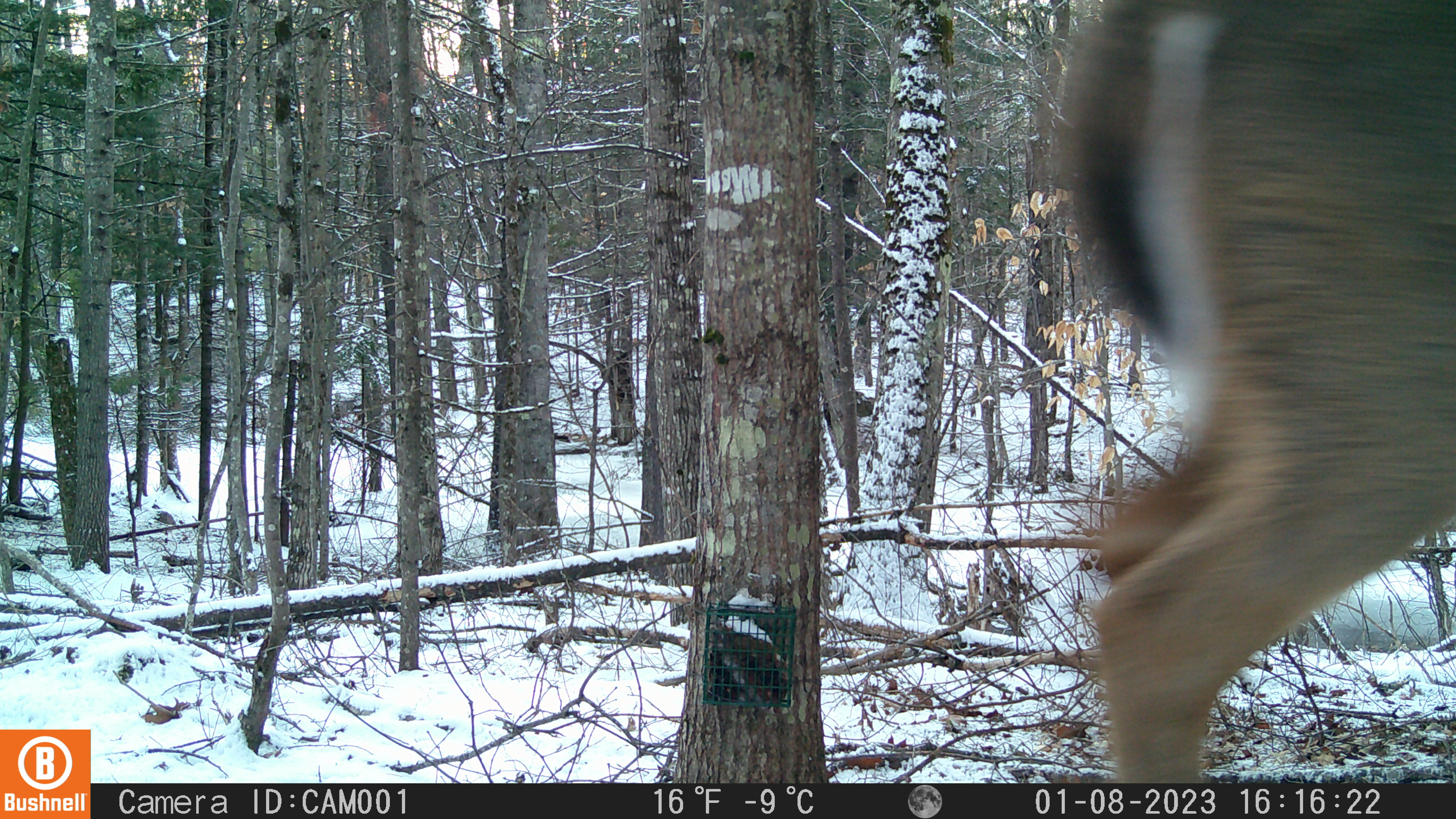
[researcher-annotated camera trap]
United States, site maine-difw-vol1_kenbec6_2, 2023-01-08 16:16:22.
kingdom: Animalia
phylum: Chordata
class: Mammalia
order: Artiodactyla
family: Cervidae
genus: Odocoileus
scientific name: Odocoileus virginianus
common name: white-tailed deer